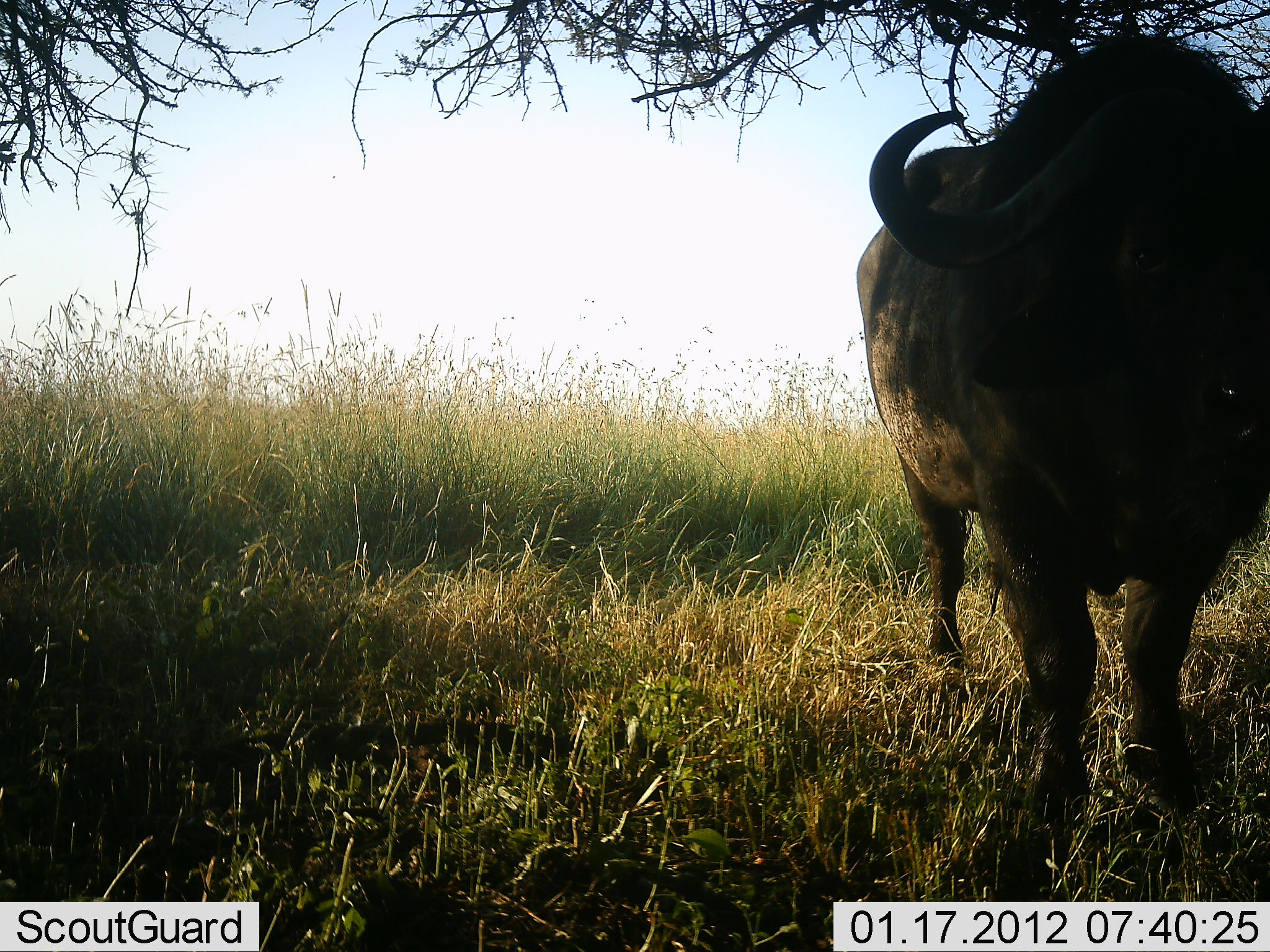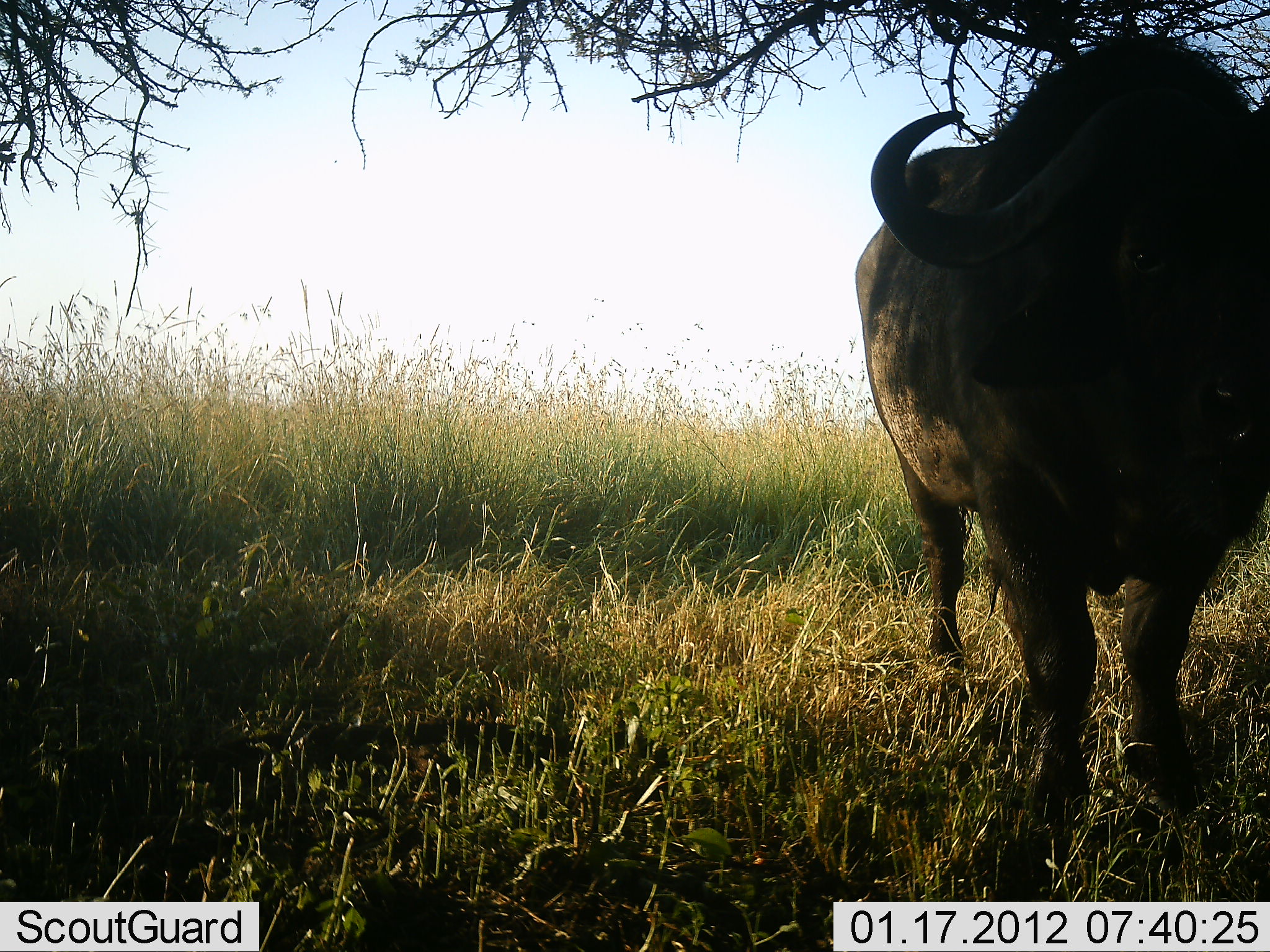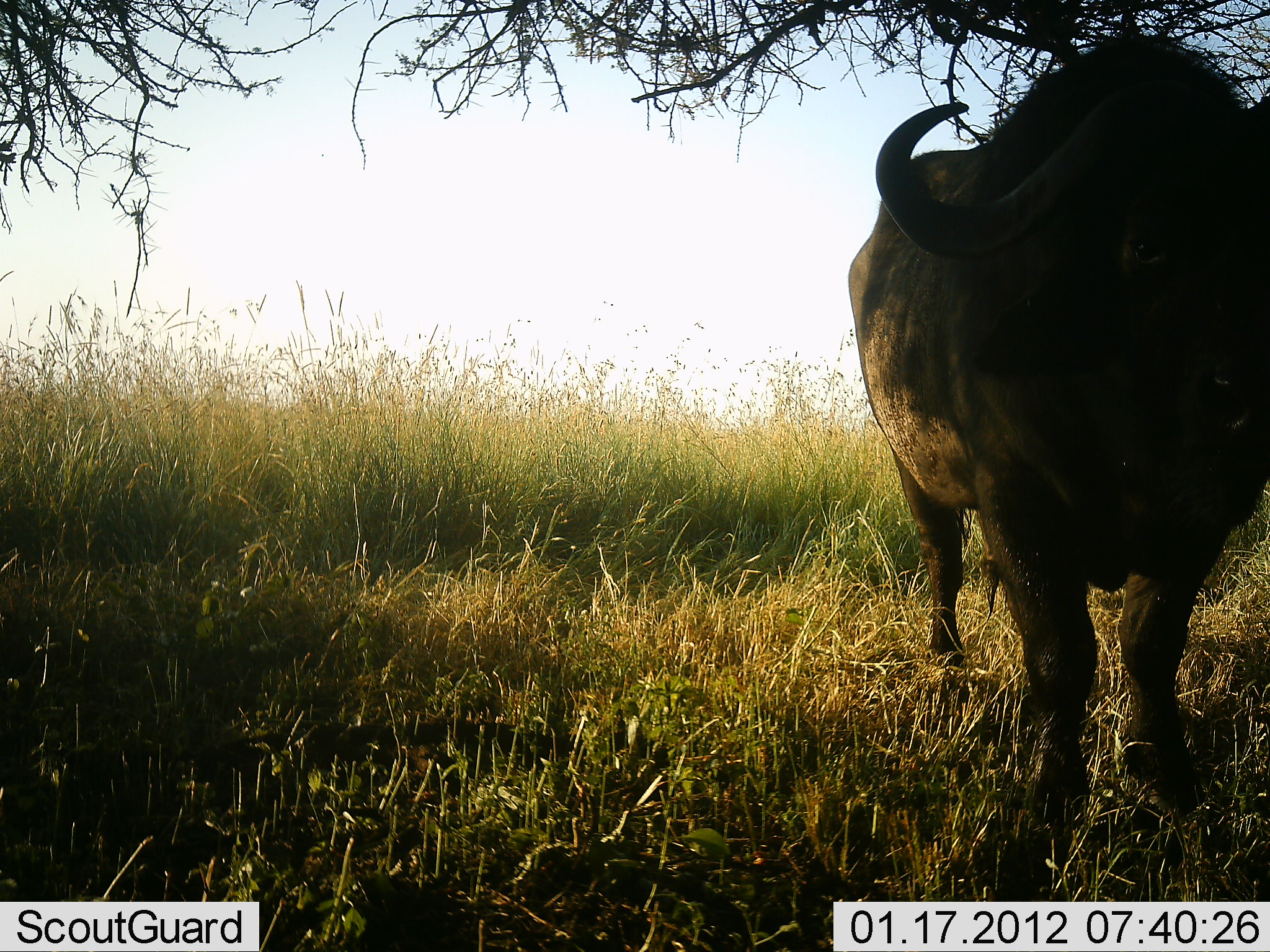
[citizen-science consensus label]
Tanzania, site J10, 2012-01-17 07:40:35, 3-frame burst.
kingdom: Animalia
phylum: Chordata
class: Mammalia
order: Artiodactyla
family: Bovidae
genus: Syncerus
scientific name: Syncerus caffer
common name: cape buffalo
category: buffalo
Buffalo (cape buffalo) (Syncerus caffer), count 1. Behavior (volunteer vote fractions): standing 100%, resting 0%, moving 0%, interacting 0%. Young present (vote fraction): 0%. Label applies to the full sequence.